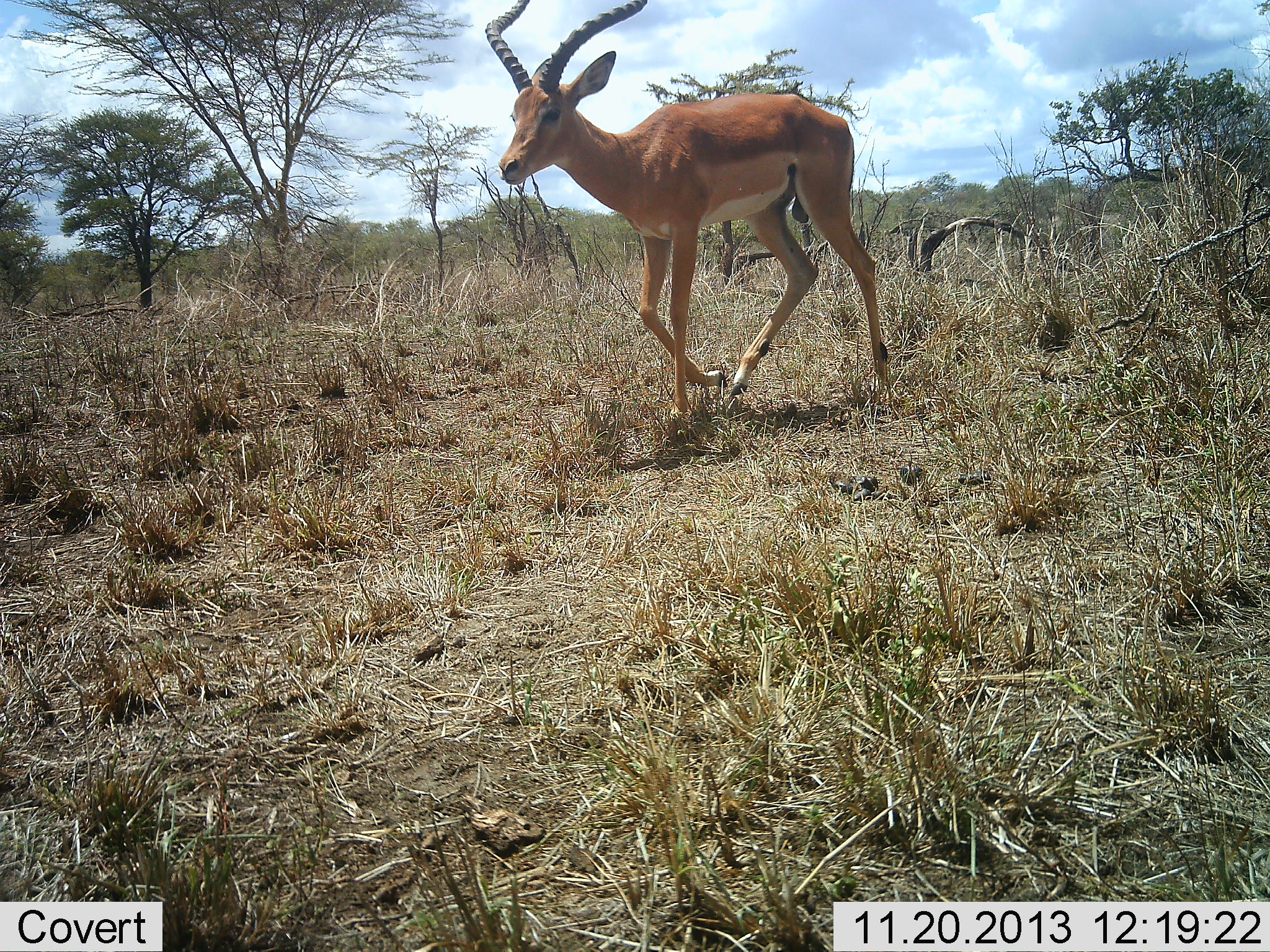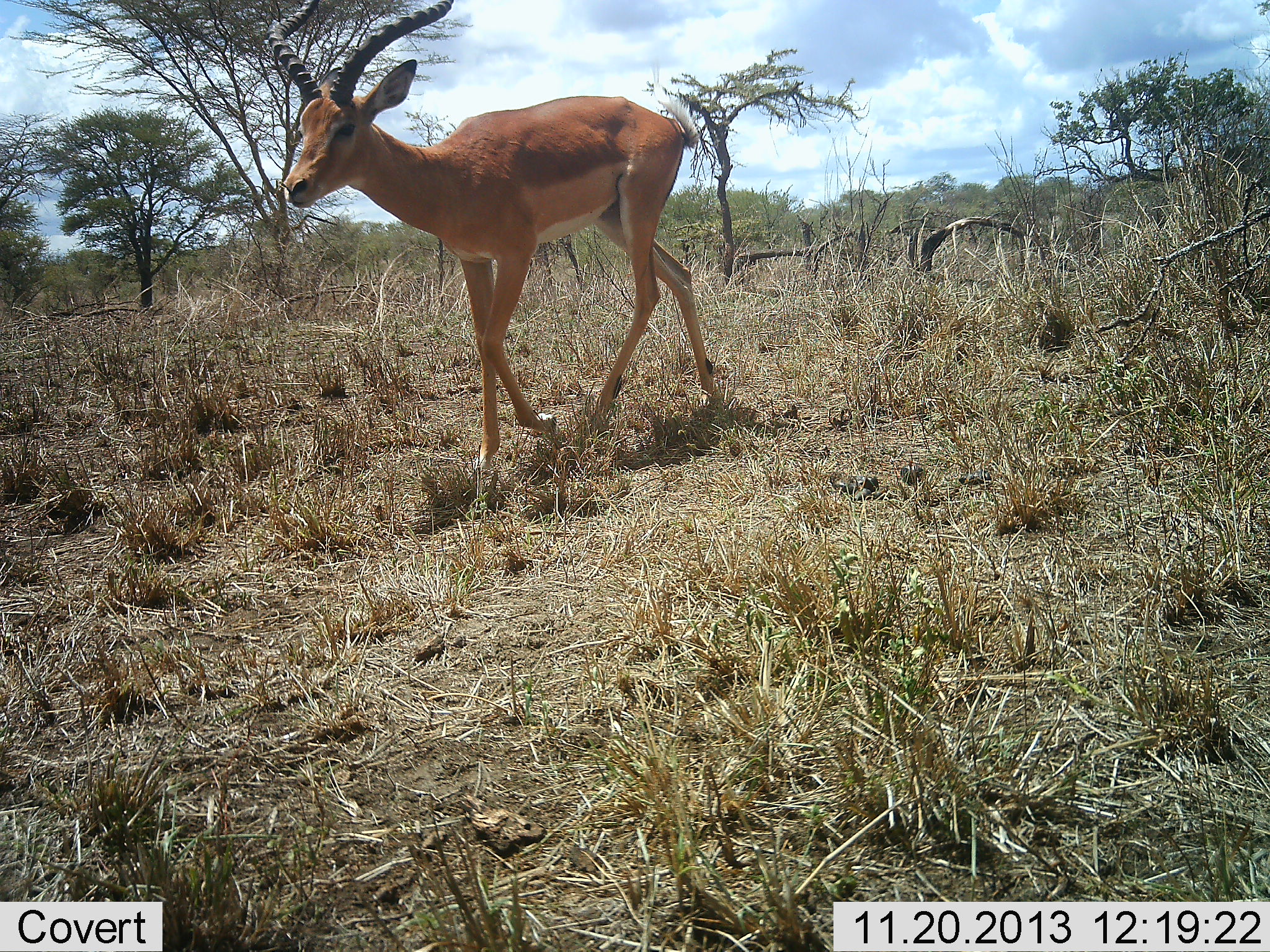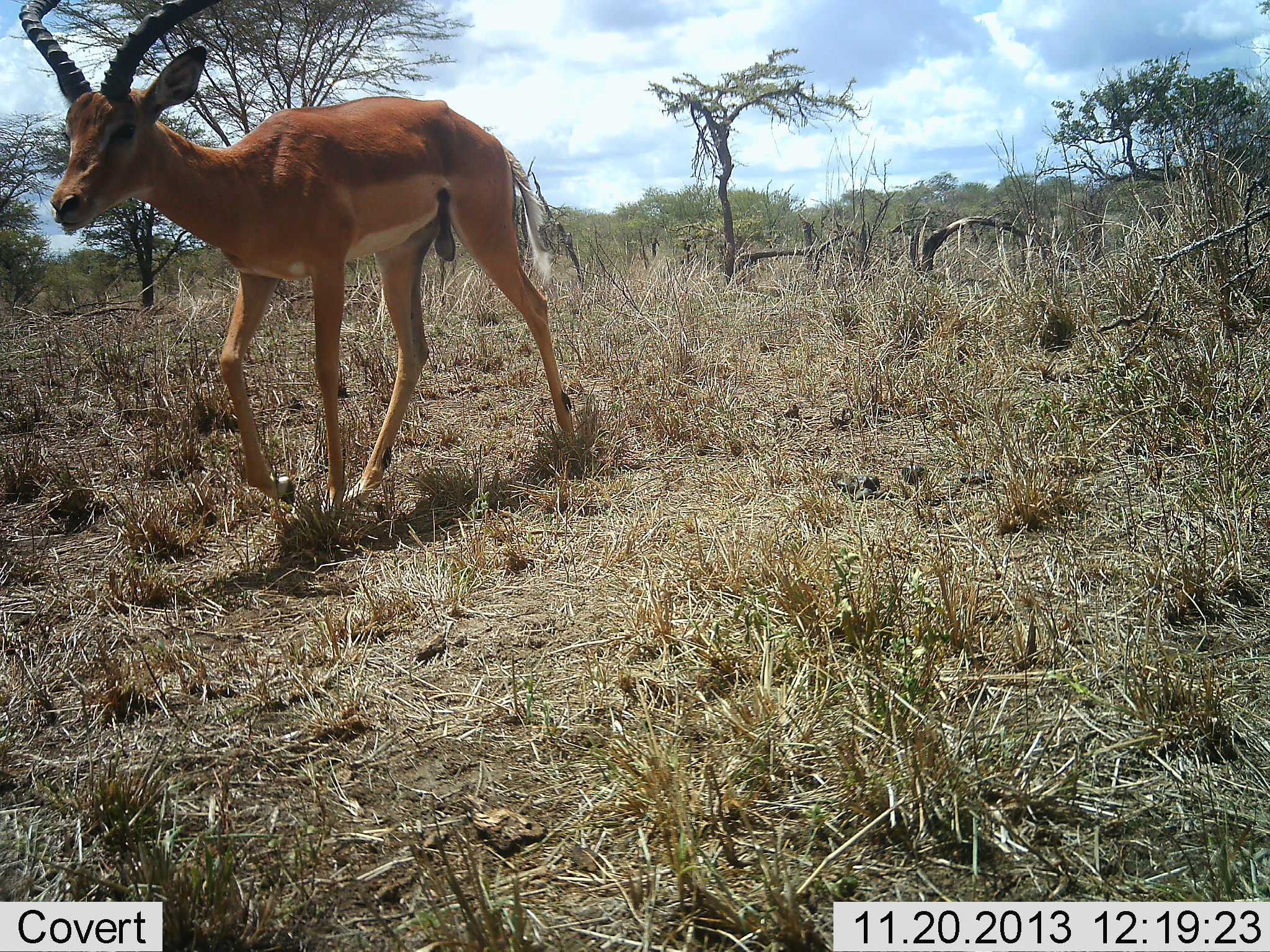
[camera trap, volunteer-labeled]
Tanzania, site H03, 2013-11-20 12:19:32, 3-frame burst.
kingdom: Animalia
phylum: Chordata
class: Mammalia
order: Artiodactyla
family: Bovidae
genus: Aepyceros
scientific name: Aepyceros melampus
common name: impala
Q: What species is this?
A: Impala (Aepyceros melampus).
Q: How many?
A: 1.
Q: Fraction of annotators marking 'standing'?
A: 2%.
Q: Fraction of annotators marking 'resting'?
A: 0%.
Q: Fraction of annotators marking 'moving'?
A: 98%.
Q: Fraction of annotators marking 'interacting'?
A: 0%.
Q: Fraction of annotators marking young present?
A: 0%.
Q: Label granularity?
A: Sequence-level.